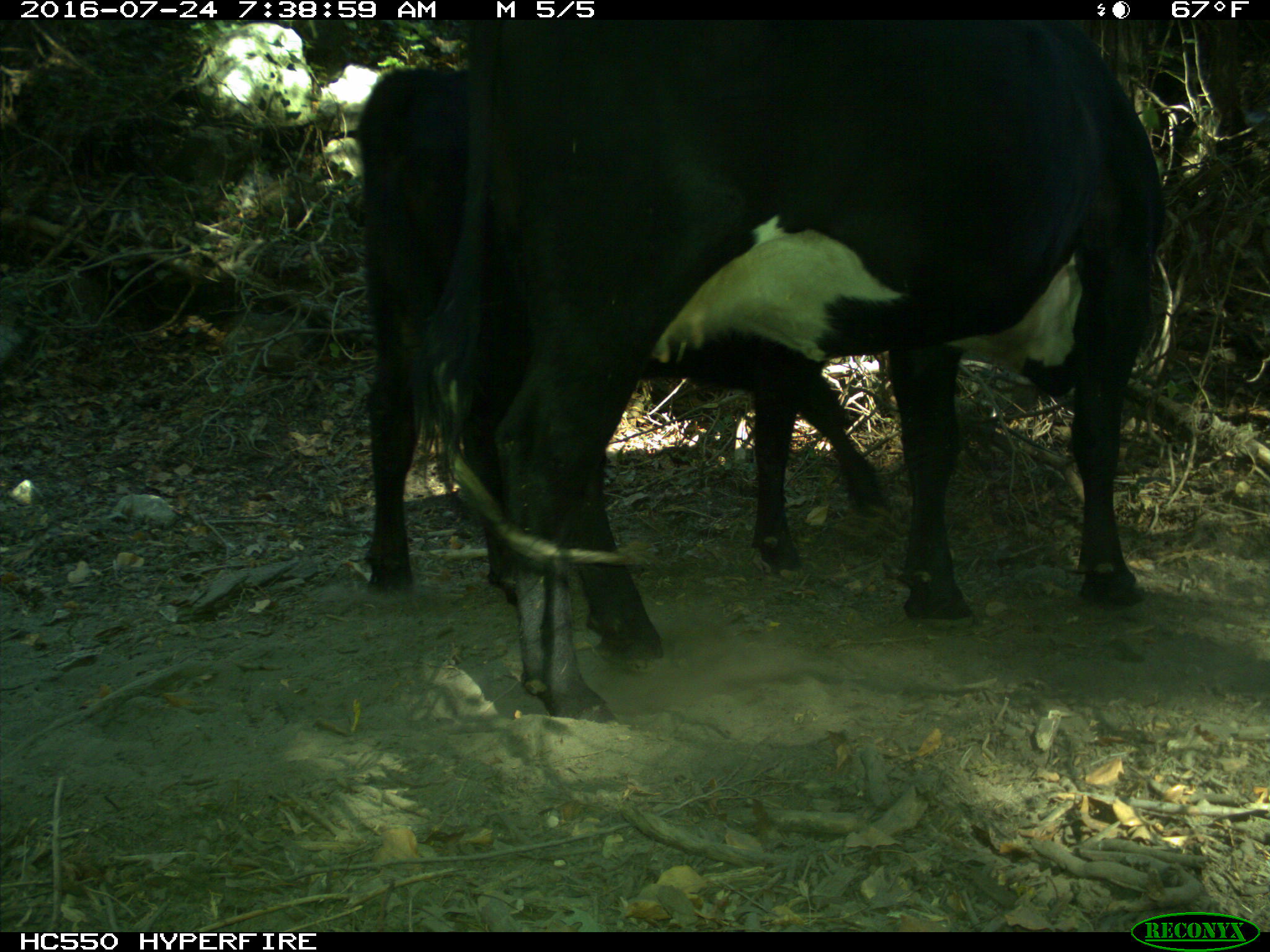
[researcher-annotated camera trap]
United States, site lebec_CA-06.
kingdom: Animalia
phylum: Chordata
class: Mammalia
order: Artiodactyla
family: Bovidae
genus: Bos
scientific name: Bos taurus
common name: domestic cow